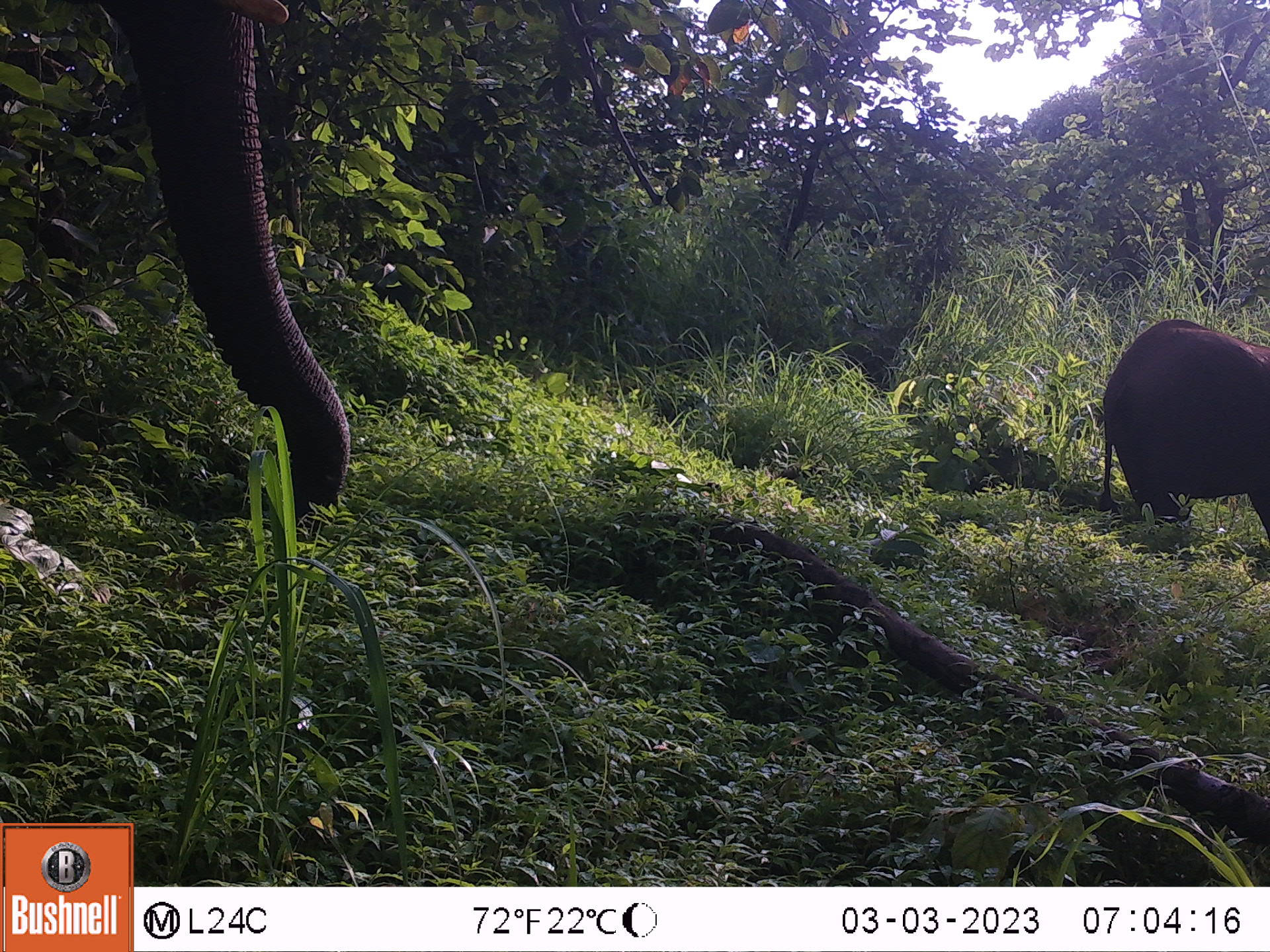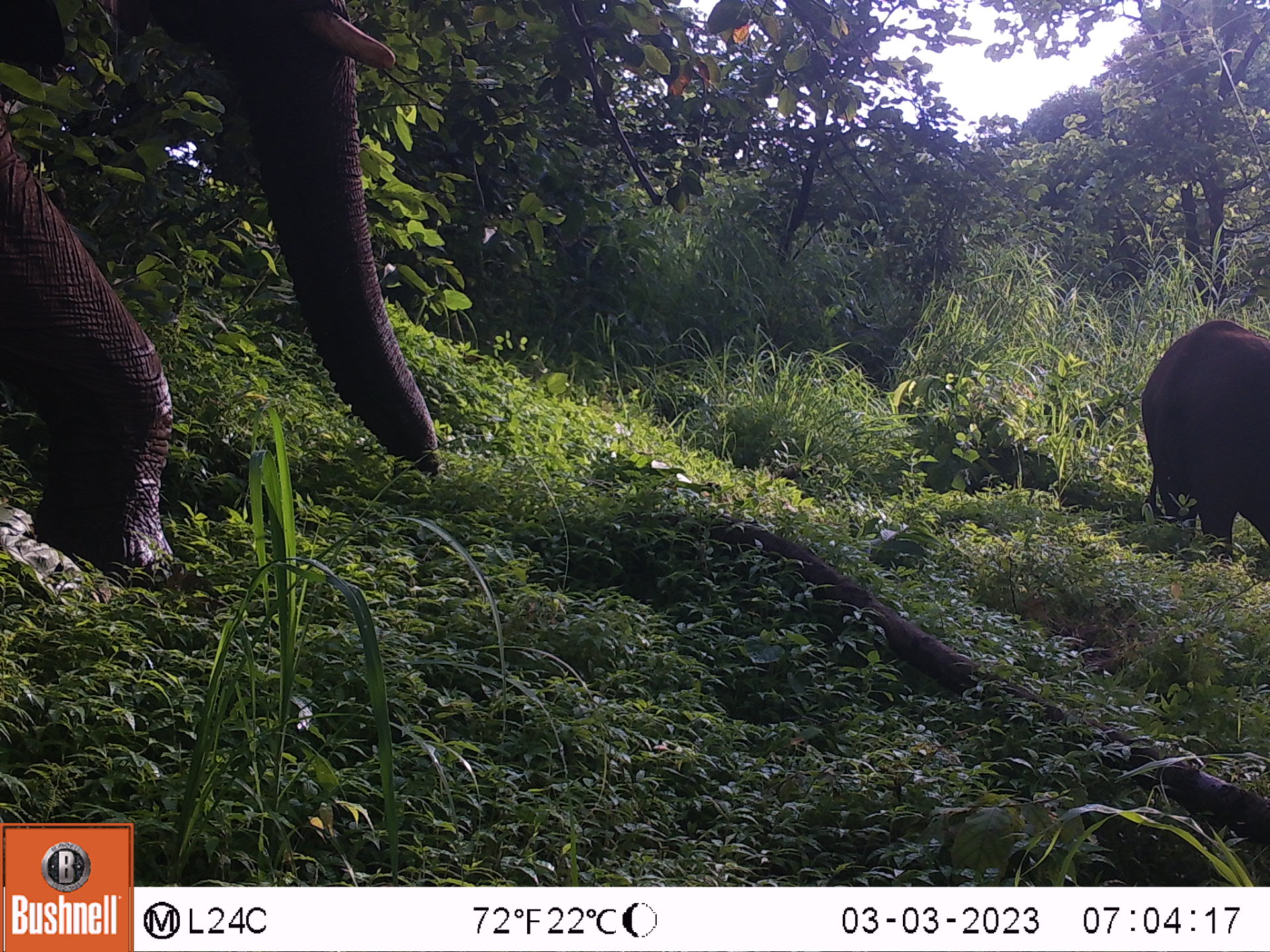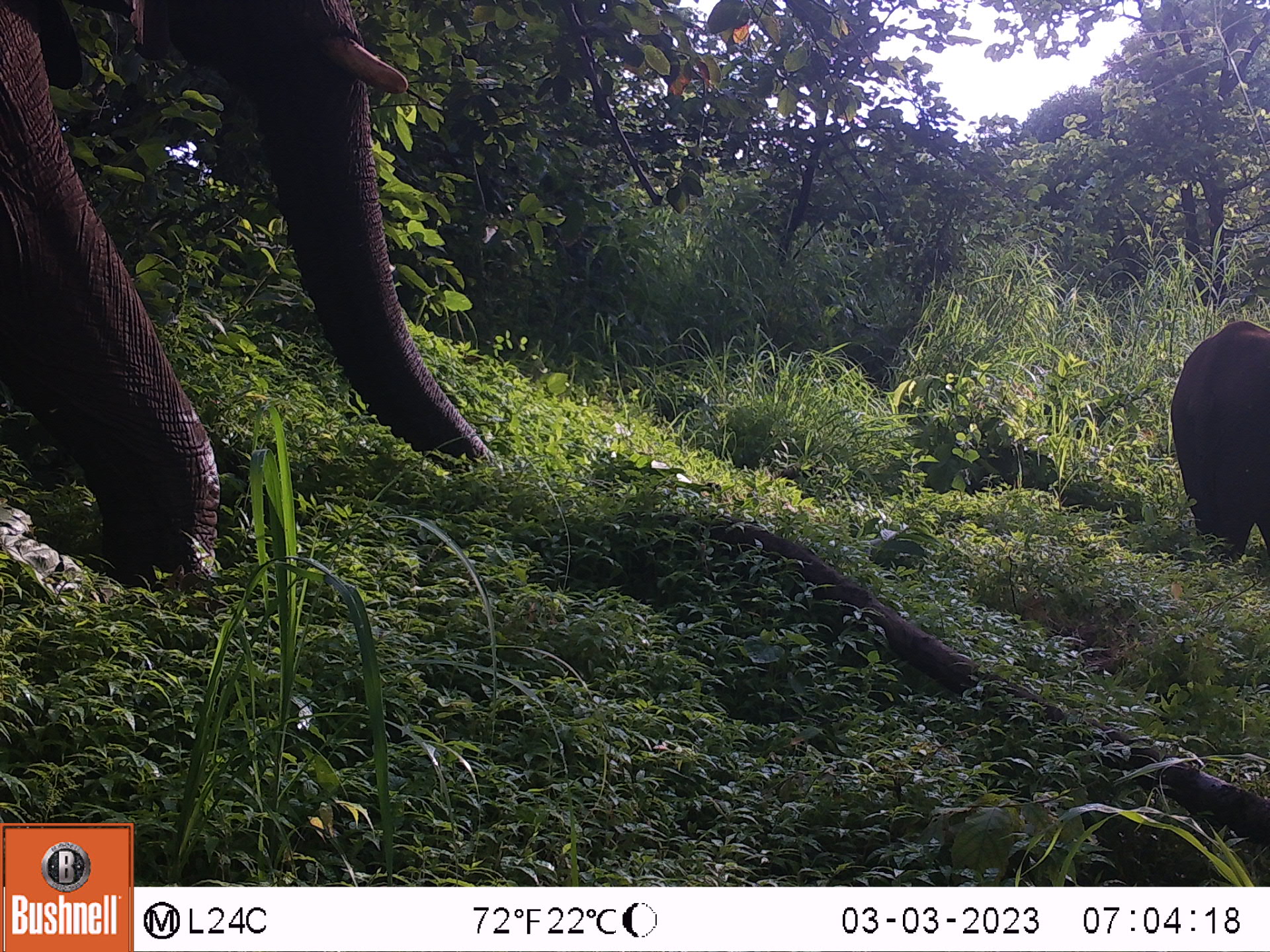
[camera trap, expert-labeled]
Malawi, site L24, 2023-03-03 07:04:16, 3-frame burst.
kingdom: Animalia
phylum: Chordata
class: Mammalia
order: Proboscidea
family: Elephantidae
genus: Loxodonta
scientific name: Loxodonta africana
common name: african savanna elephant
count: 2